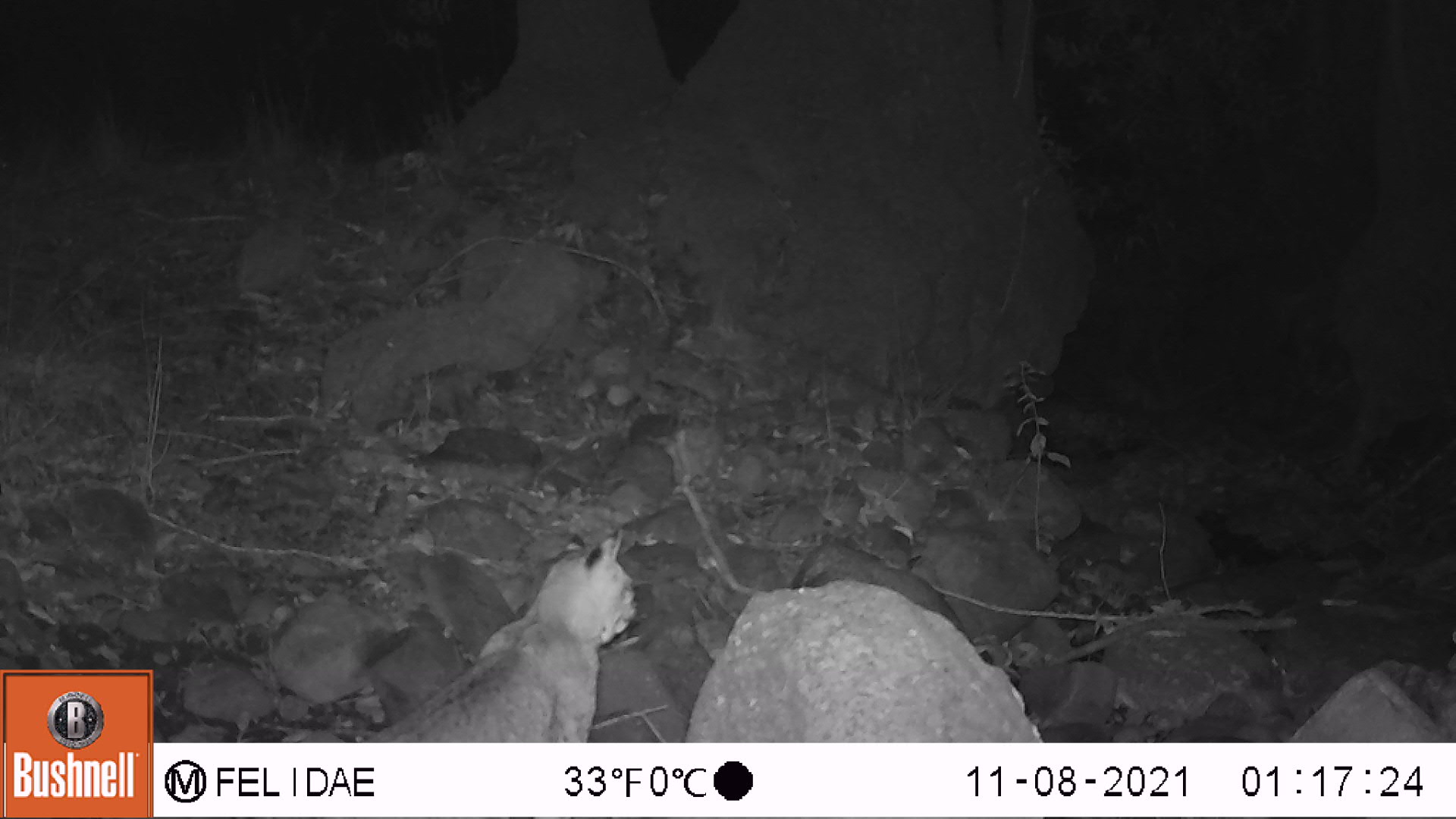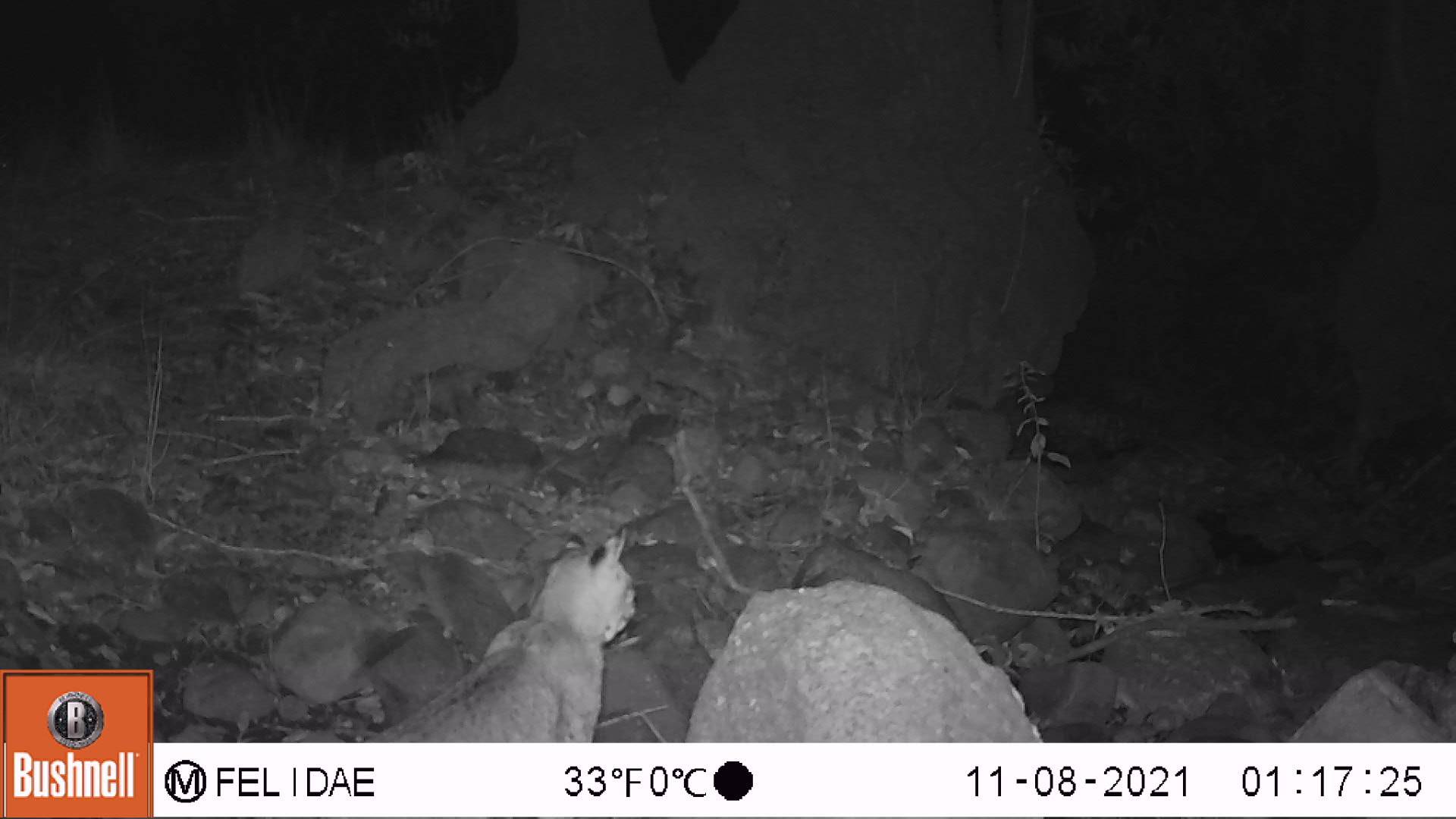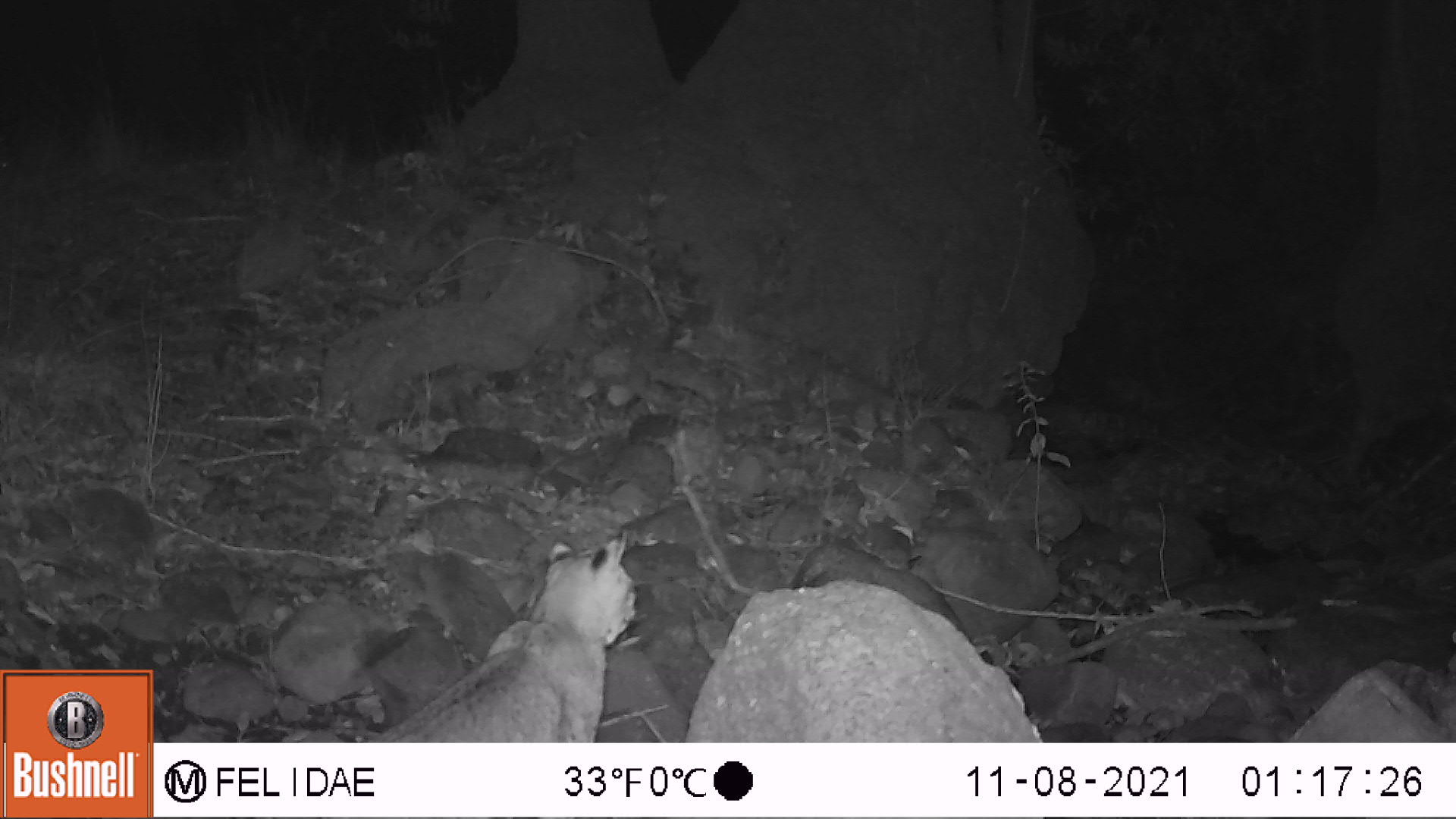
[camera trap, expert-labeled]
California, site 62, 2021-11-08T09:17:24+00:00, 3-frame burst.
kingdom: Animalia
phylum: Chordata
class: Mammalia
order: Carnivora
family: Felidae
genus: Lynx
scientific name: Lynx rufus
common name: bobcat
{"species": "bobcat (Lynx rufus)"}